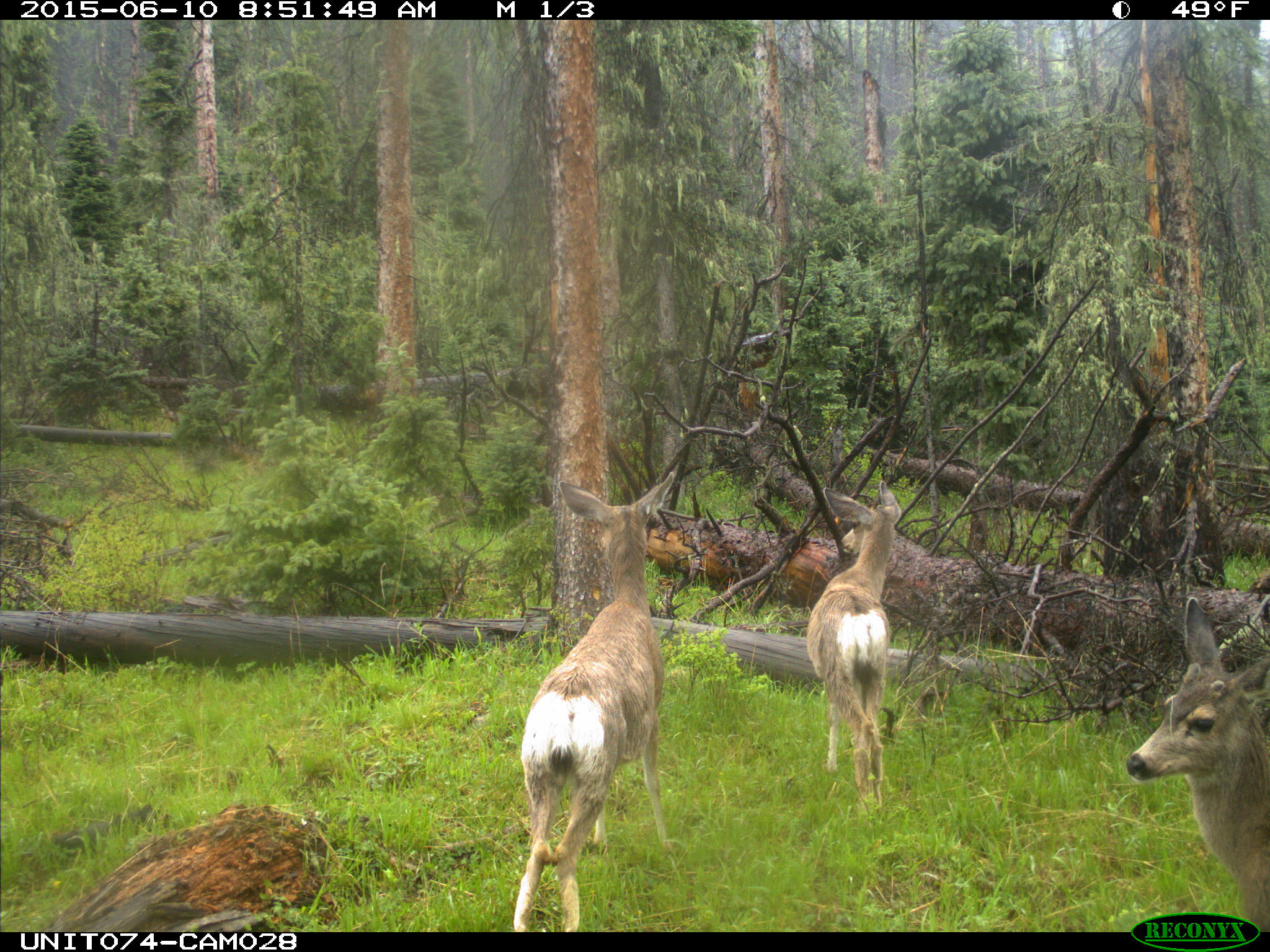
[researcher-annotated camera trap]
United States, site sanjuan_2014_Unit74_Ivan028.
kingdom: Animalia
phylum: Chordata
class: Mammalia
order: Artiodactyla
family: Cervidae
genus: Odocoileus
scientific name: Odocoileus hemionus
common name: mule deer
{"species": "Odocoileus hemionus (mule deer)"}